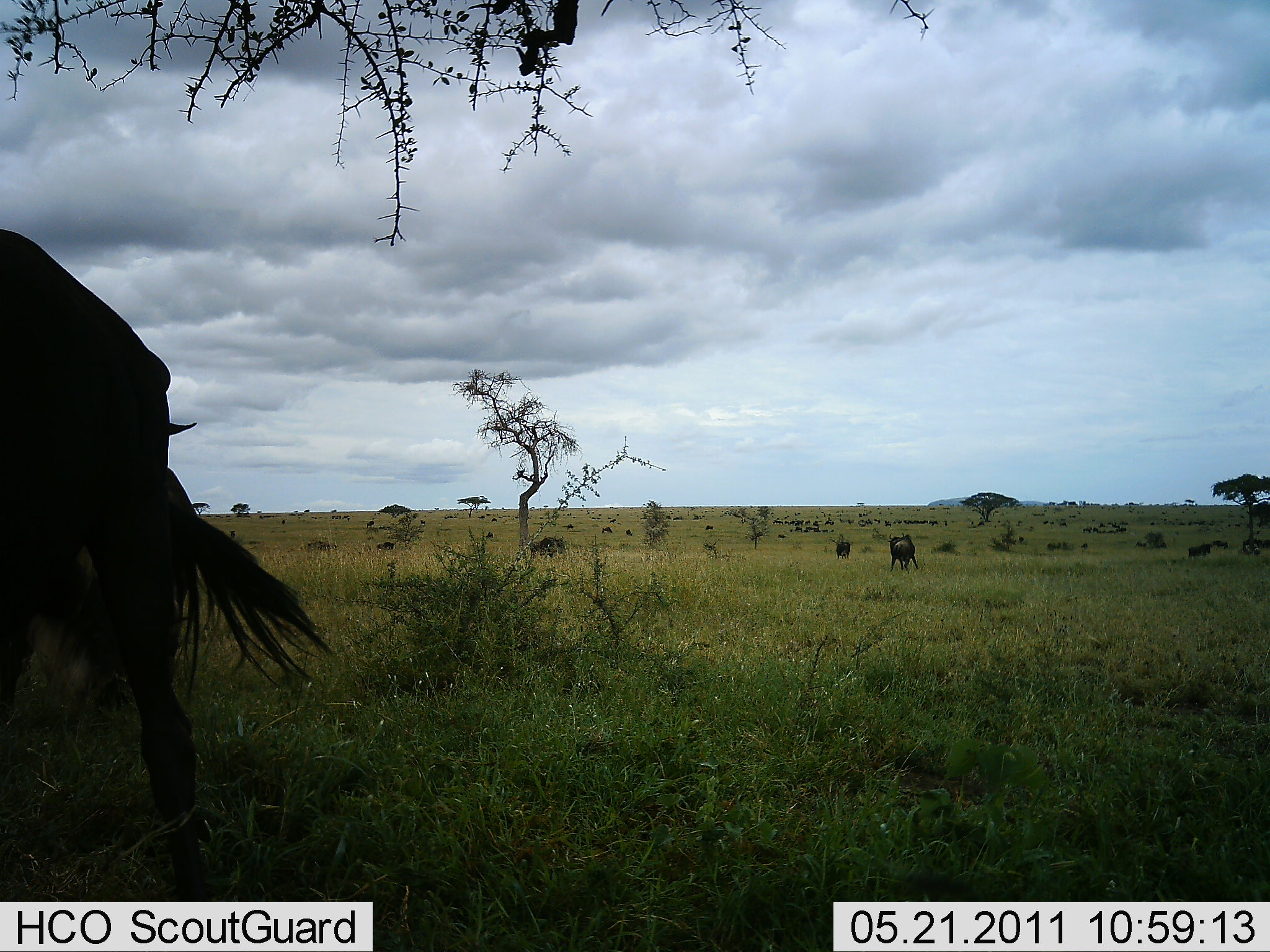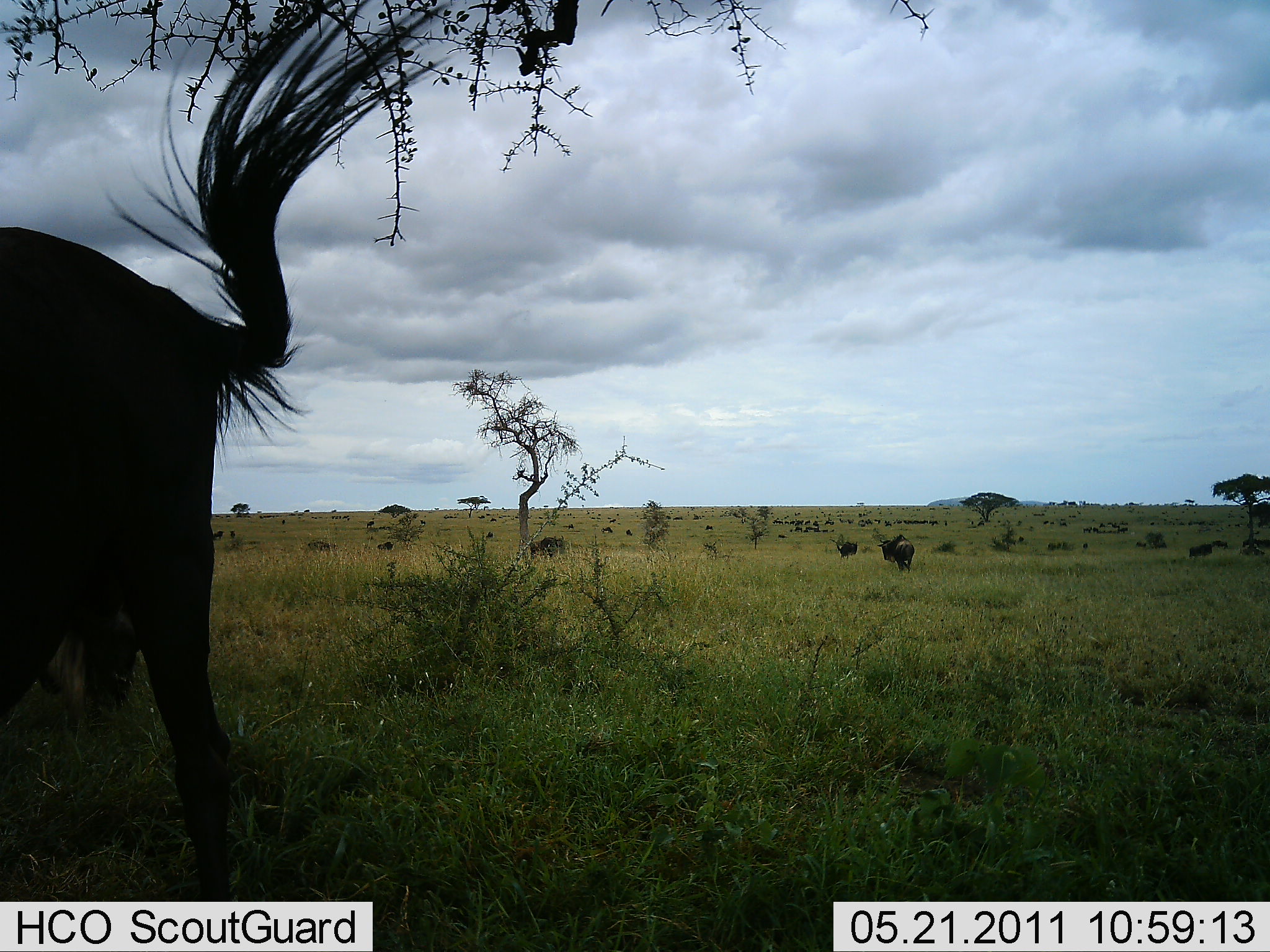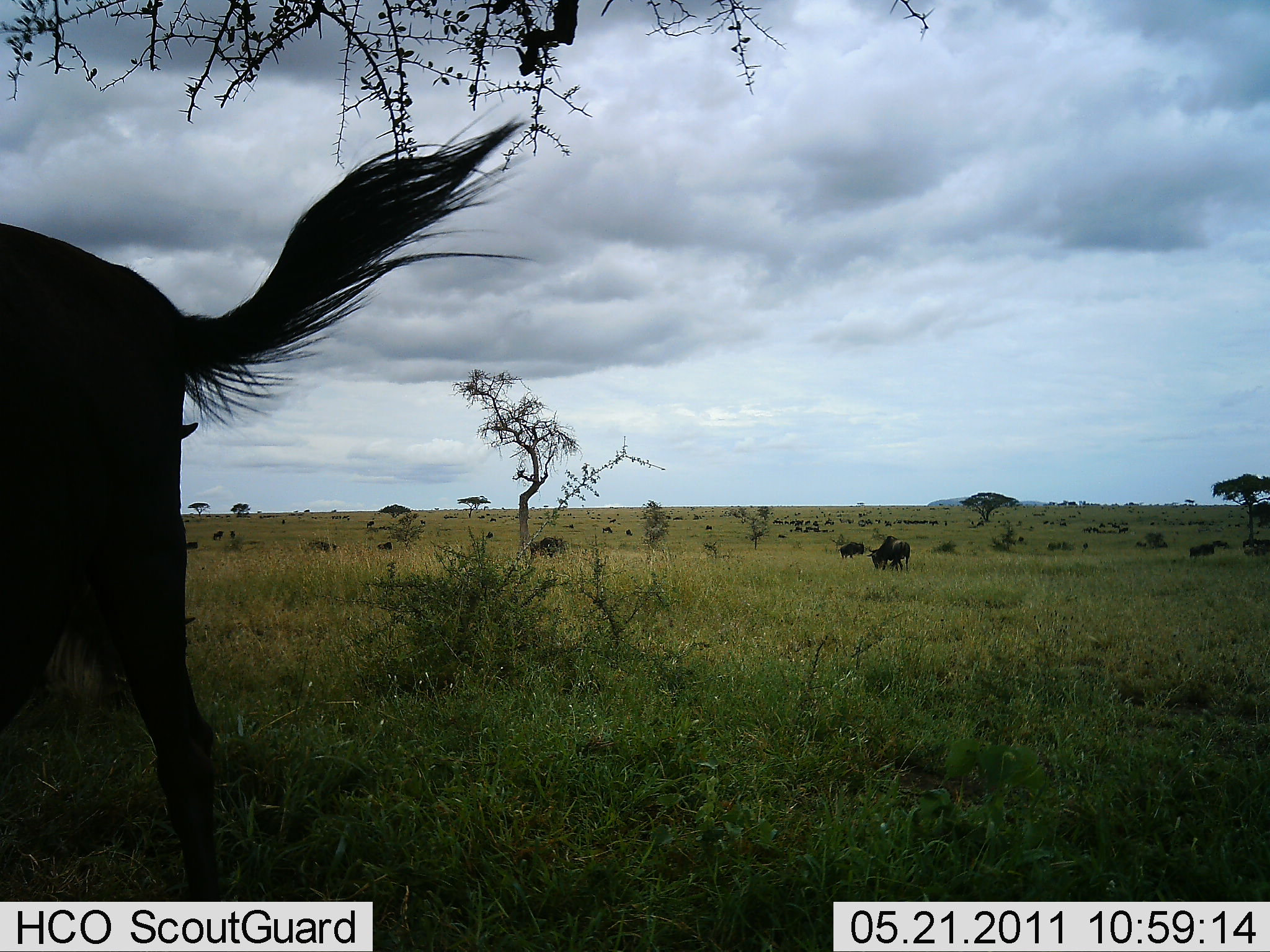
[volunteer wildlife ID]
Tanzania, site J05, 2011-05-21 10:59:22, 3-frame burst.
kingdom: Animalia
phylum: Chordata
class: Mammalia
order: Artiodactyla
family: Bovidae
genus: Connochaetes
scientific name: Connochaetes taurinus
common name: blue wildebeest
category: wildebeest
Wildebeest (blue wildebeest) (Connochaetes taurinus), count 5. Behavior (volunteer vote fractions): standing 64%, resting 0%, moving 36%, interacting 27%. Young present (vote fraction): 0%. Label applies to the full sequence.